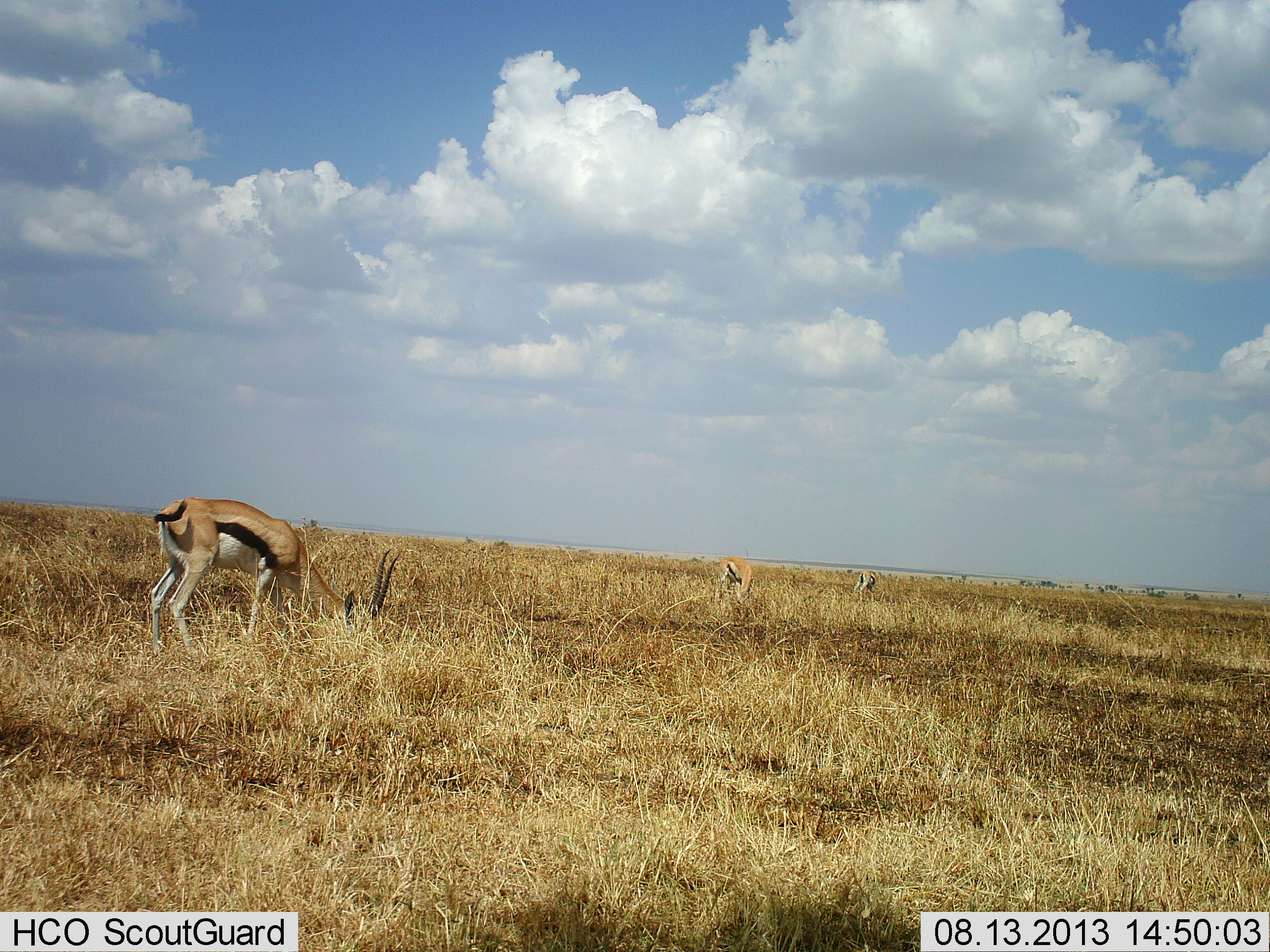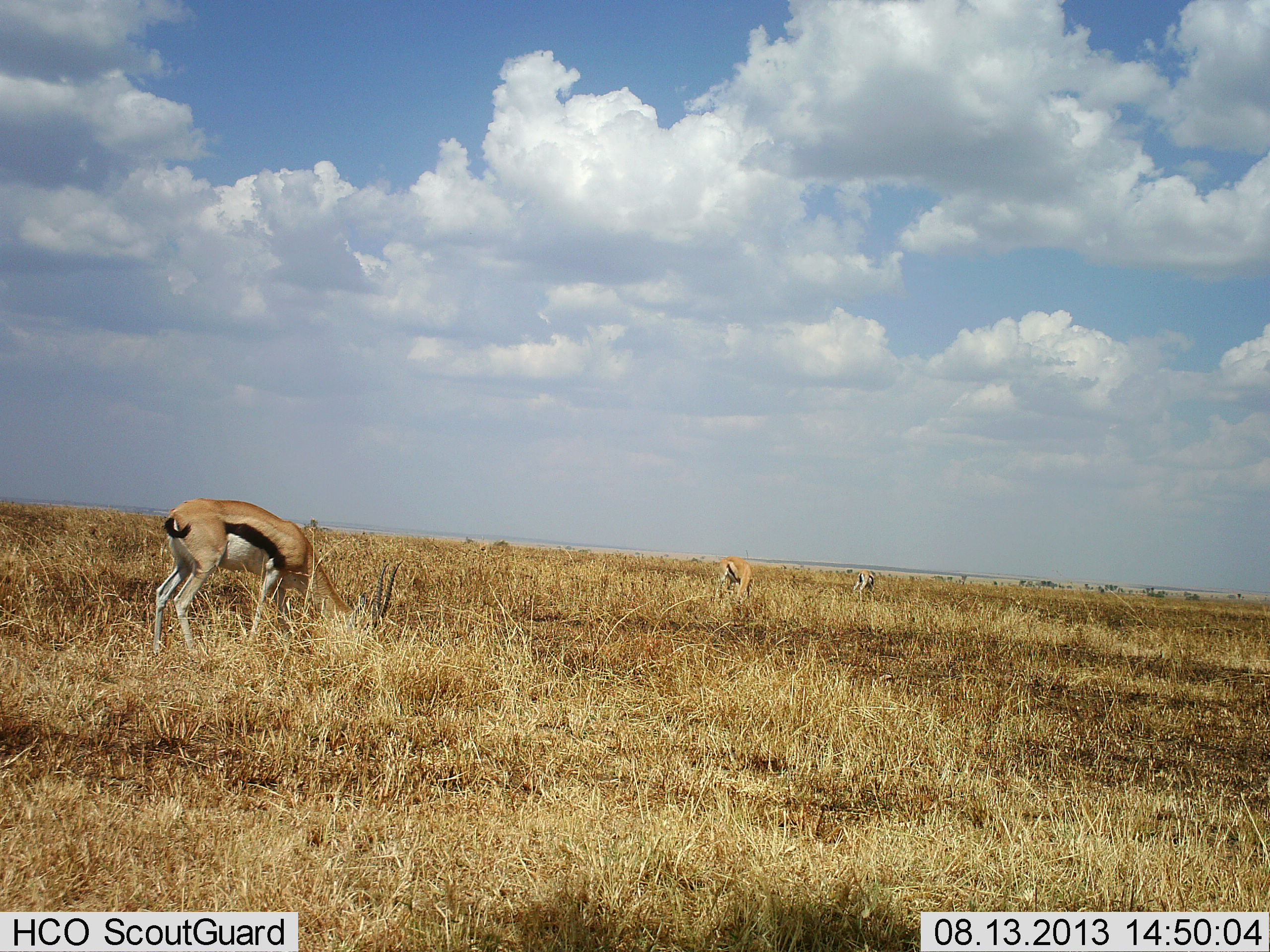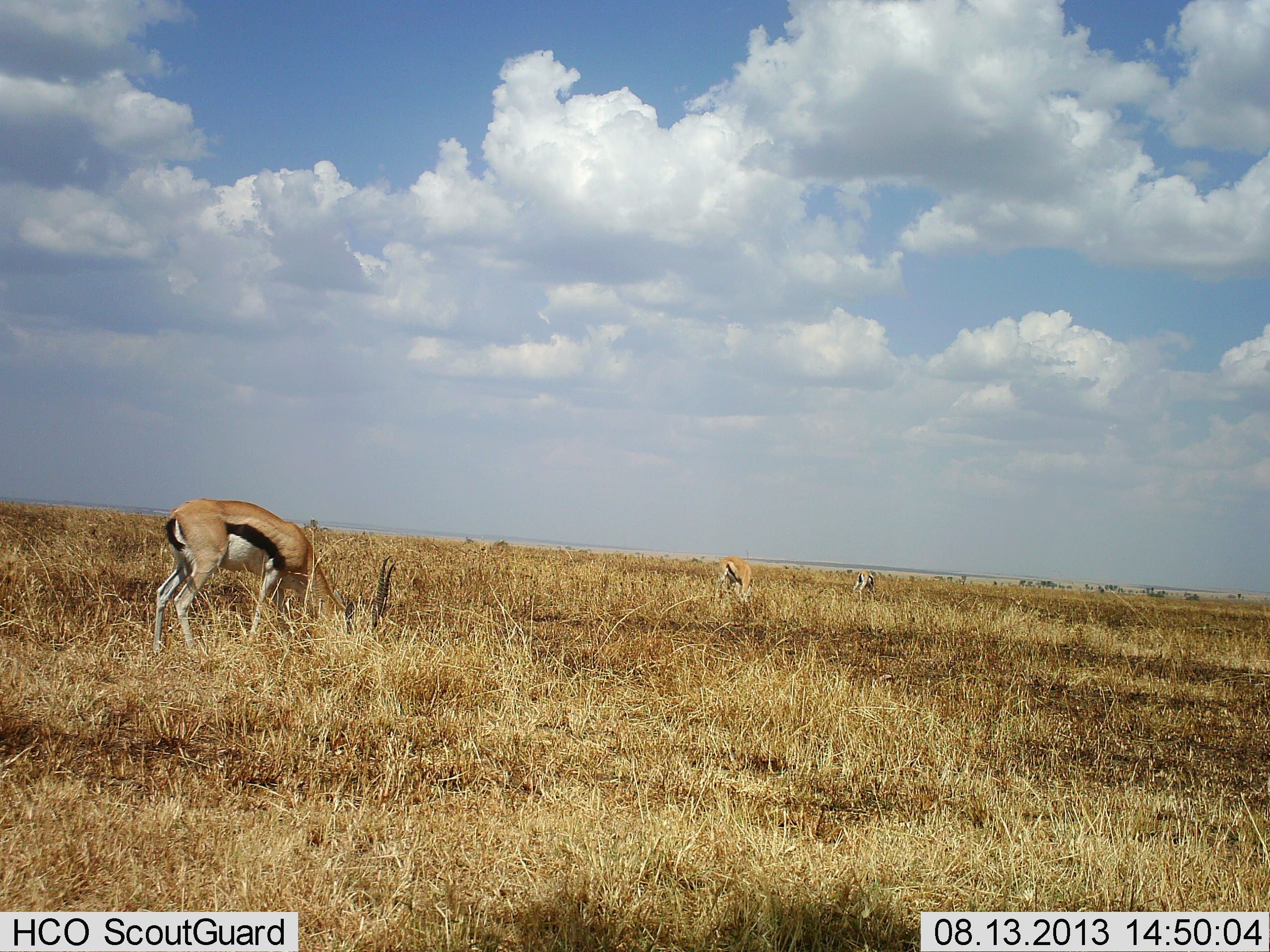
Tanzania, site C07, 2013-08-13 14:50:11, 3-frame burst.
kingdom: Animalia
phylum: Chordata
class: Mammalia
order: Artiodactyla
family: Bovidae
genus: Eudorcas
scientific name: Eudorcas thomsonii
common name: thomson's gazelle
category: gazellethomsons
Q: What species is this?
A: Gazellethomsons (thomson's gazelle) (Eudorcas thomsonii).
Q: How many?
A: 3.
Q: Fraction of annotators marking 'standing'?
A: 20%.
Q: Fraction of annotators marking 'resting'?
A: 0%.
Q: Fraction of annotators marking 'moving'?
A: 0%.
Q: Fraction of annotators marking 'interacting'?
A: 0%.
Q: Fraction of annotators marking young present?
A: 0%.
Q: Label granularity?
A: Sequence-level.